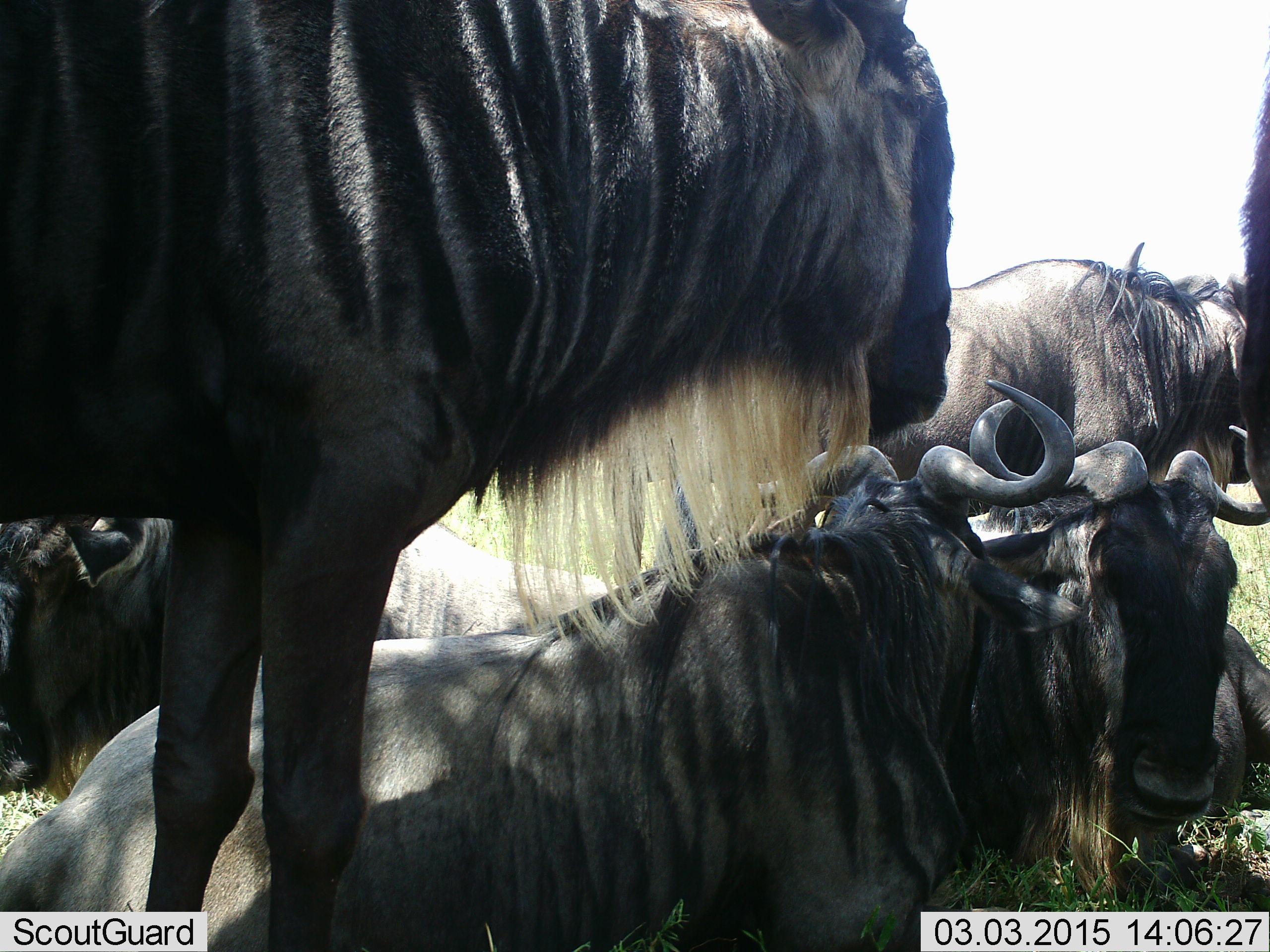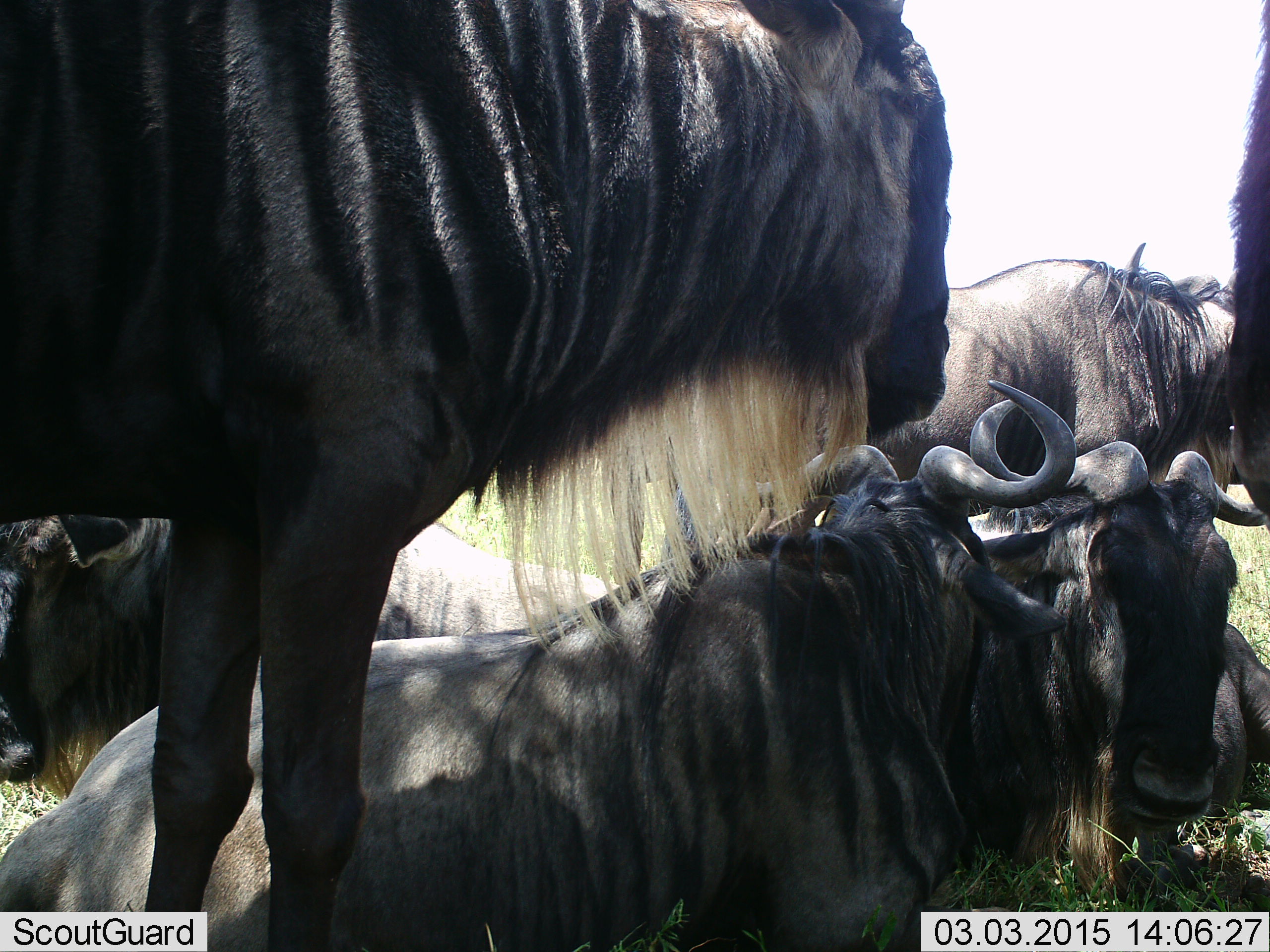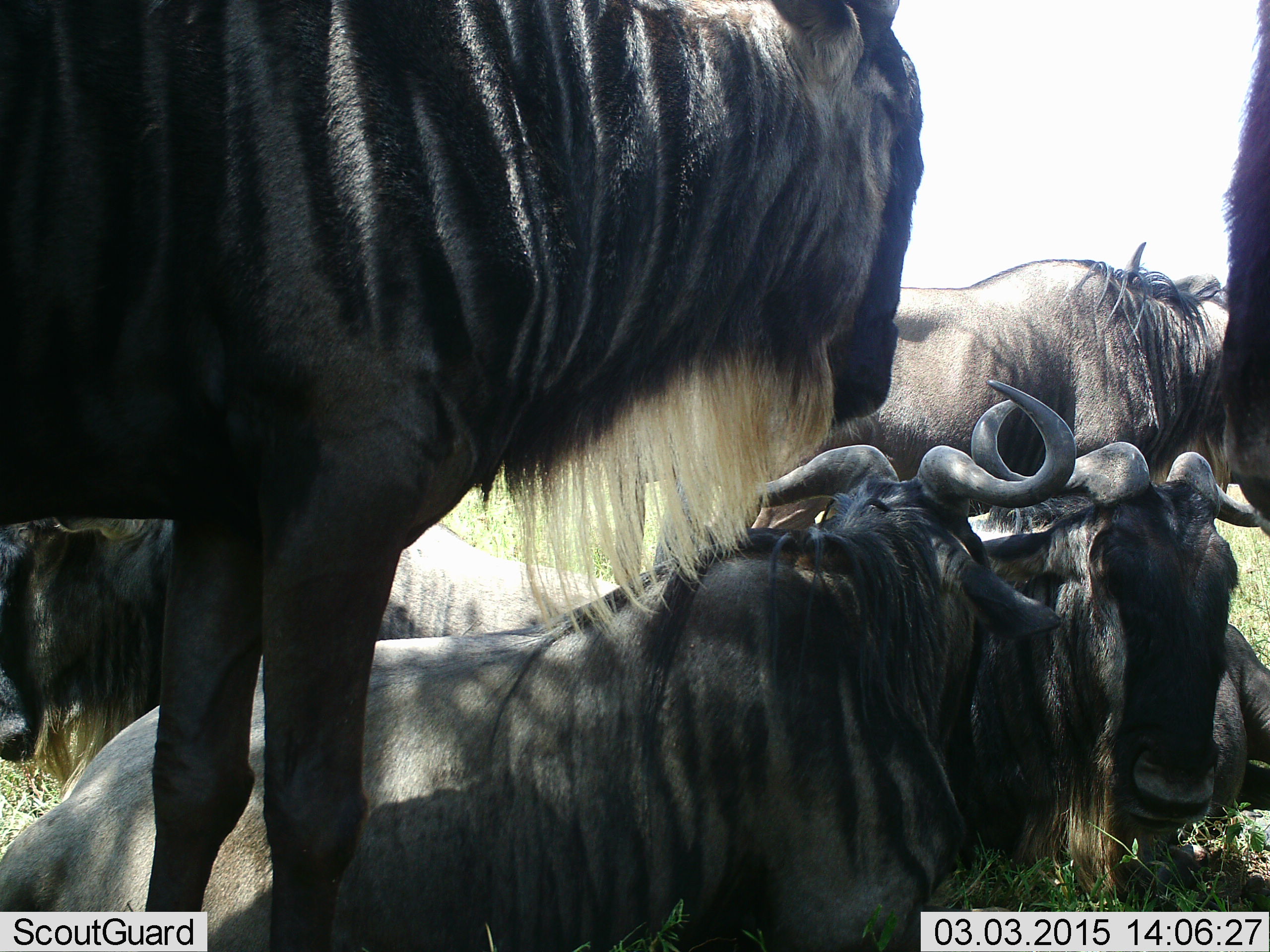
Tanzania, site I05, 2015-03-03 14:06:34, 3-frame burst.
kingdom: Animalia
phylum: Chordata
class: Mammalia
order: Artiodactyla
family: Bovidae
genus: Connochaetes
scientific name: Connochaetes taurinus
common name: blue wildebeest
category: wildebeest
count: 6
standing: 90%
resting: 100%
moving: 0%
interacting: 10%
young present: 0%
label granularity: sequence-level